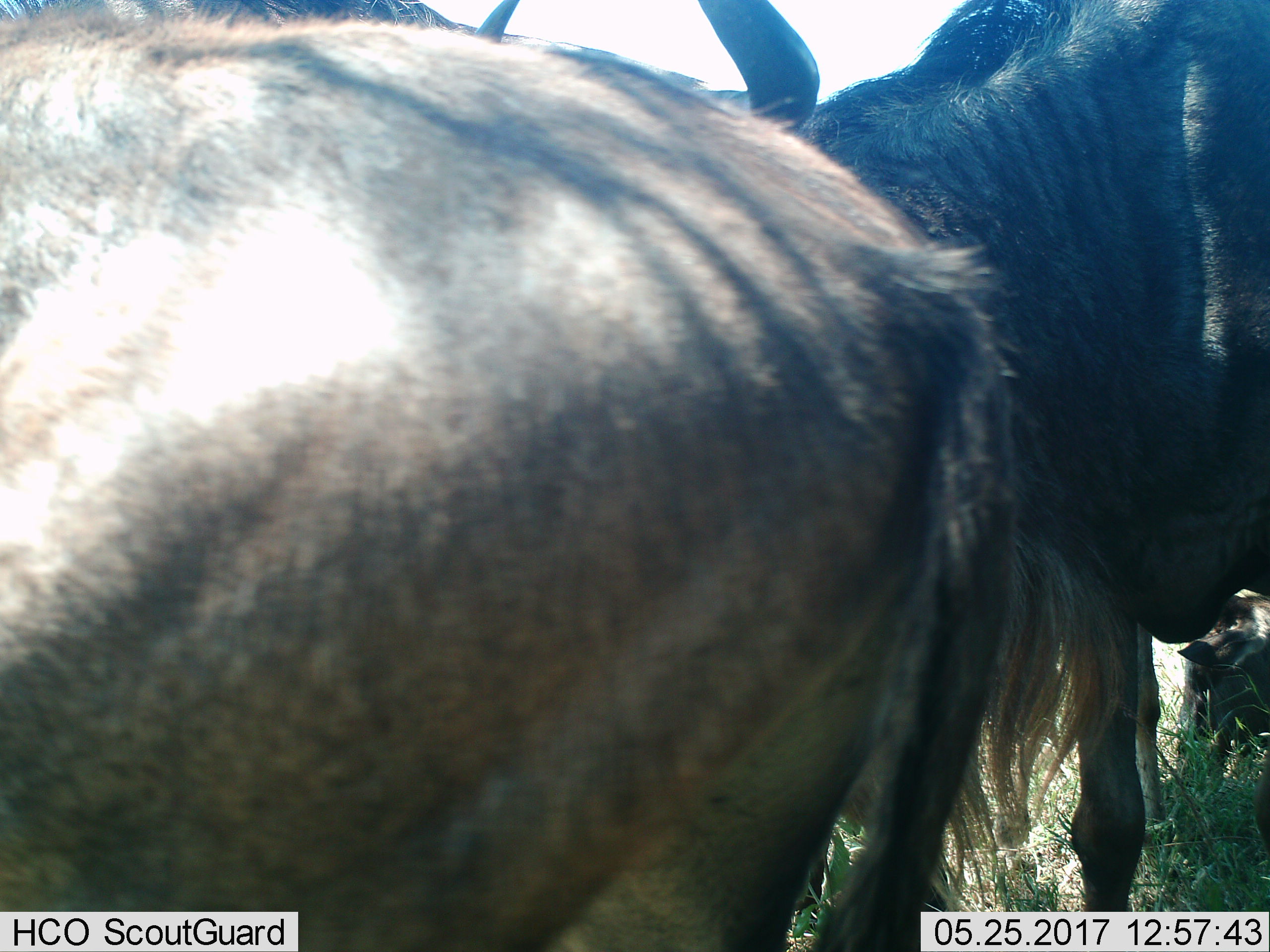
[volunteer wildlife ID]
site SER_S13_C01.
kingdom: Animalia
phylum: Chordata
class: Mammalia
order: Artiodactyla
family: Bovidae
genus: Connochaetes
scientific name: Connochaetes taurinus taurinus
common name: blue wildebeest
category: wildebeestblue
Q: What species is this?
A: Wildebeestblue (blue wildebeest) (Connochaetes taurinus taurinus).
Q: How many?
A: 3.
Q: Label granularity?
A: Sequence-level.